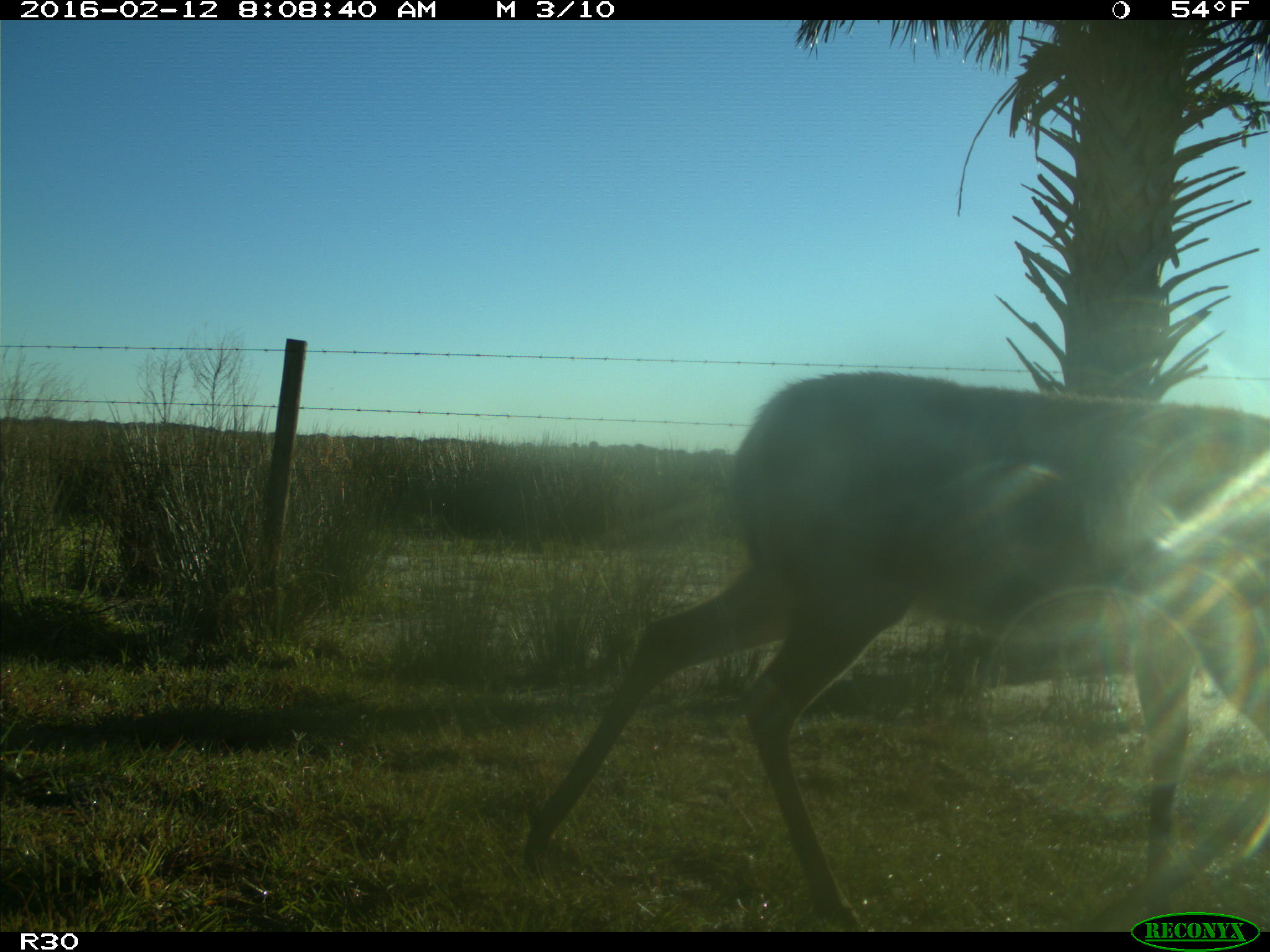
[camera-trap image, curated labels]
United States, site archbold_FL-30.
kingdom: Animalia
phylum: Chordata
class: Mammalia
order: Artiodactyla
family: Cervidae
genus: Odocoileus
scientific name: Odocoileus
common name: deer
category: unidentified deer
Unidentified deer (deer) (Odocoileus).